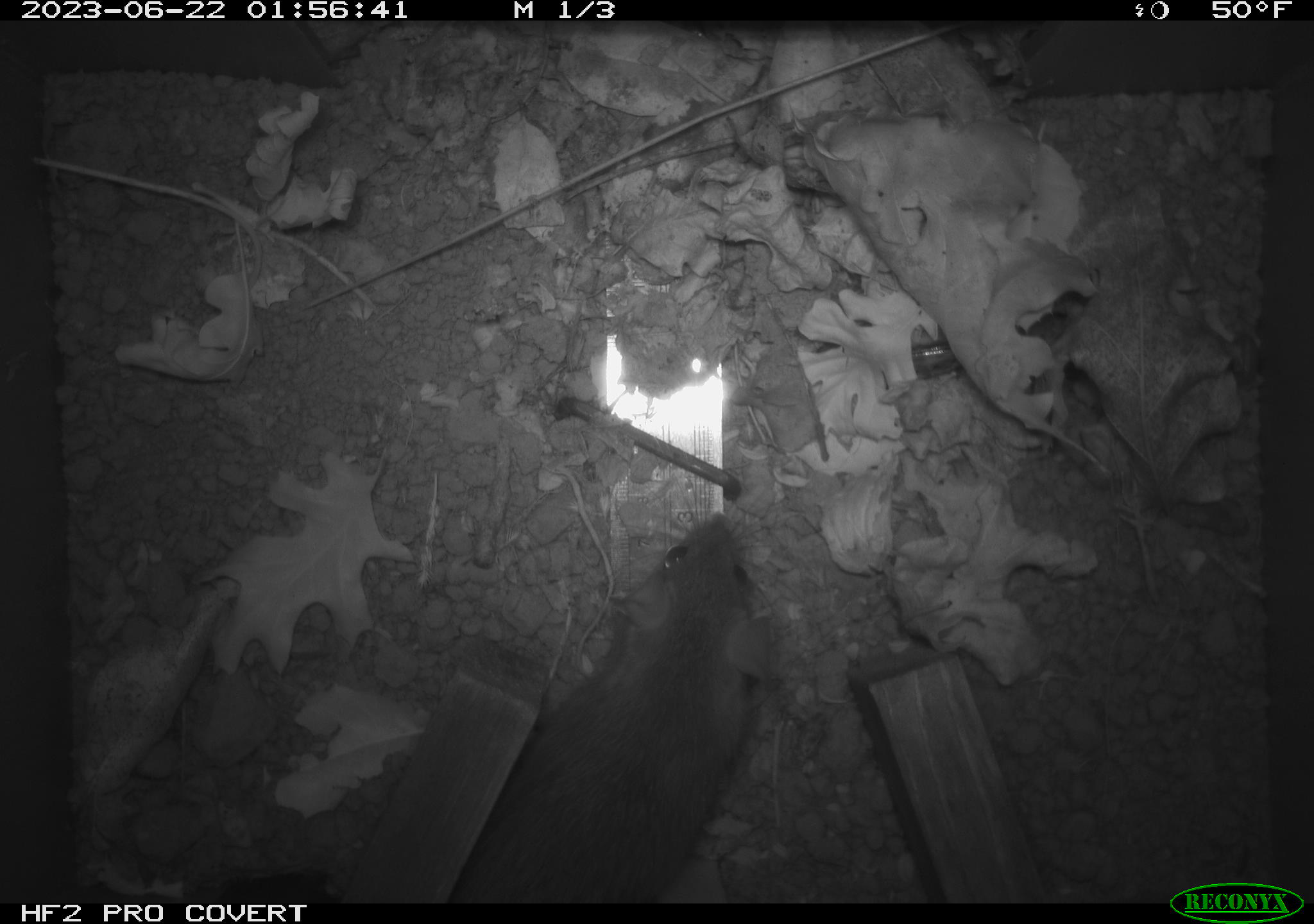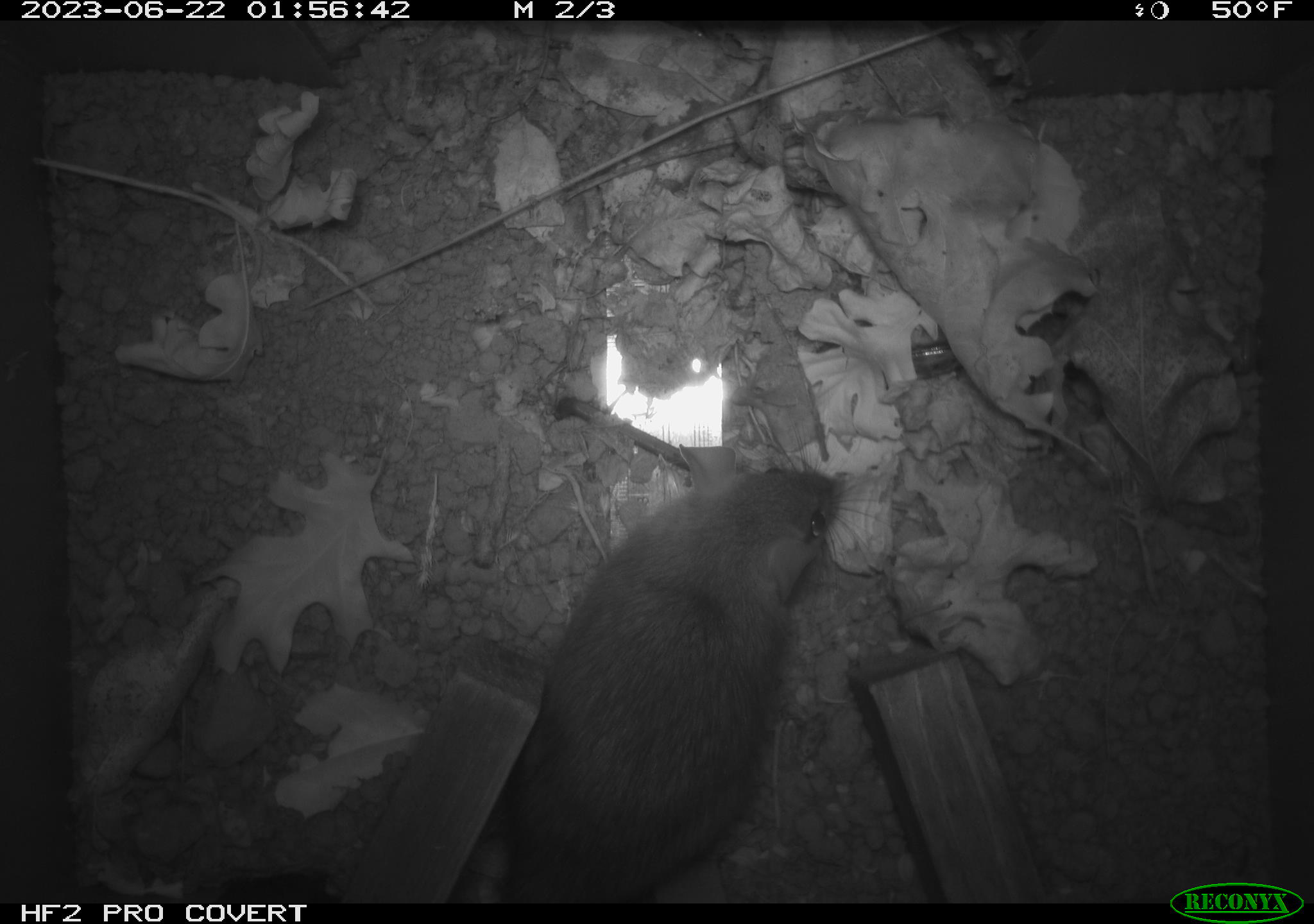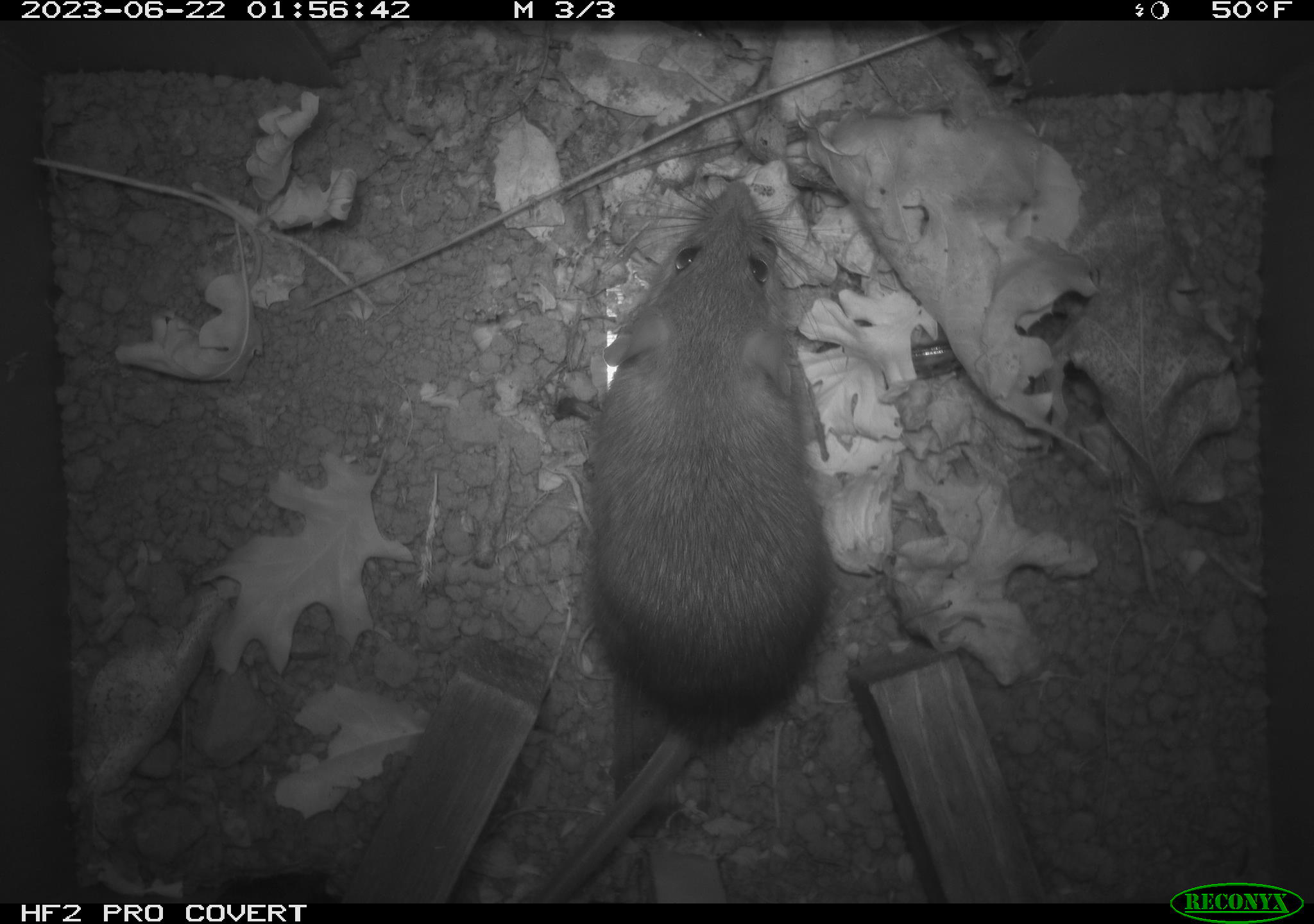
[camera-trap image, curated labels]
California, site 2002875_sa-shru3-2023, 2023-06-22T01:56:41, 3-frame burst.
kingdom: Animalia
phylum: Chordata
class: Mammalia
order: Rodentia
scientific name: Rodentia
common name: mouse species